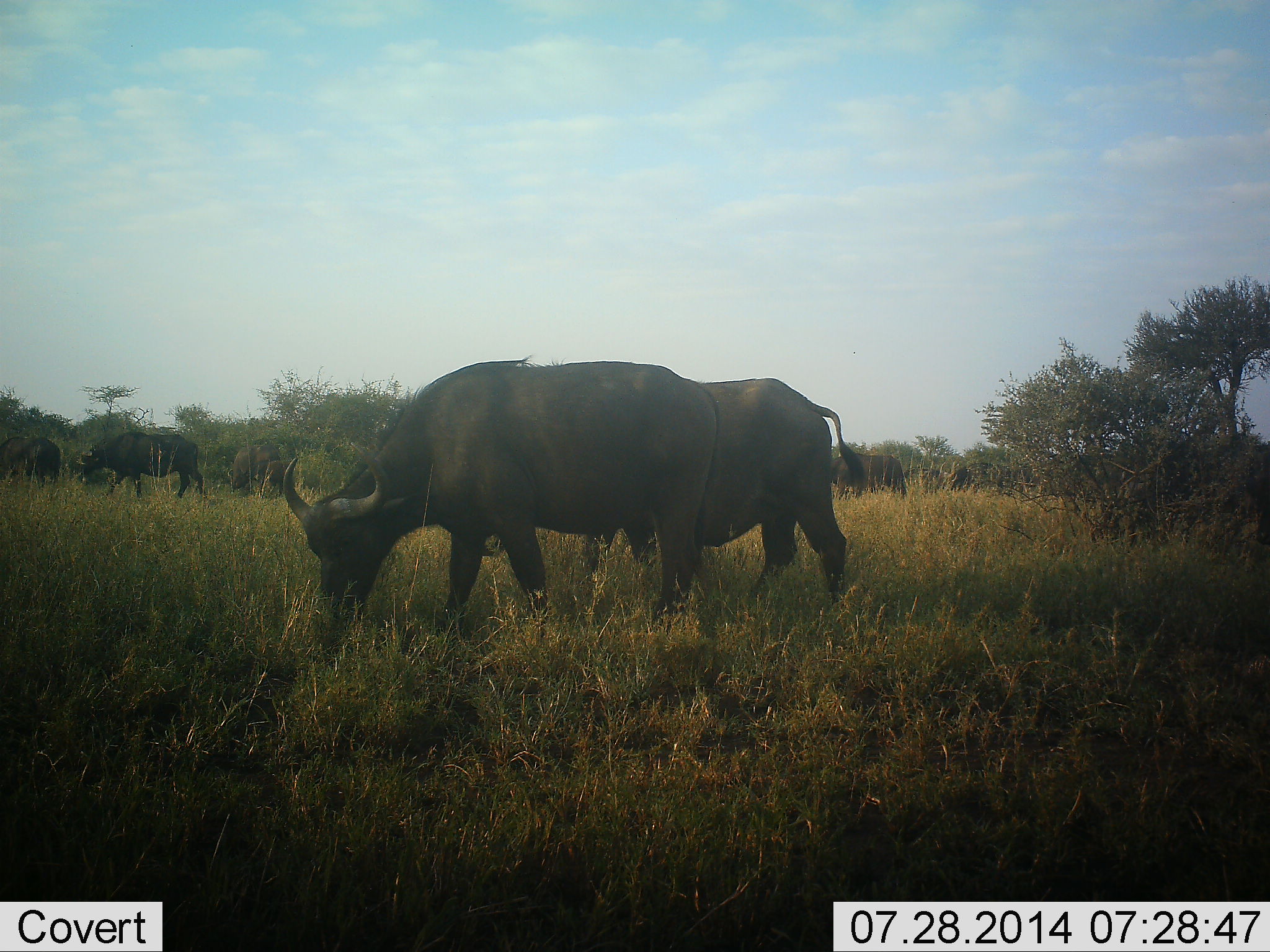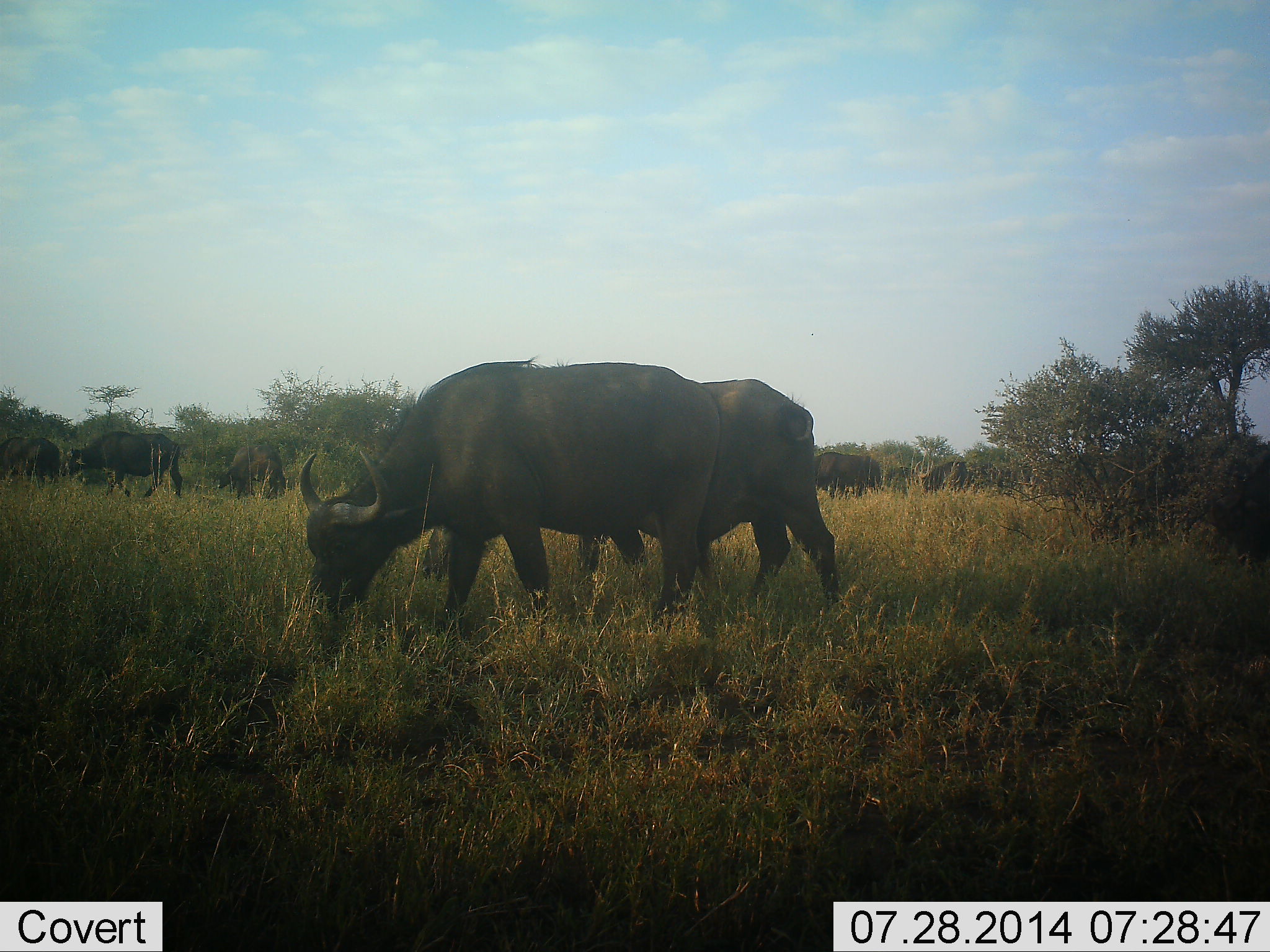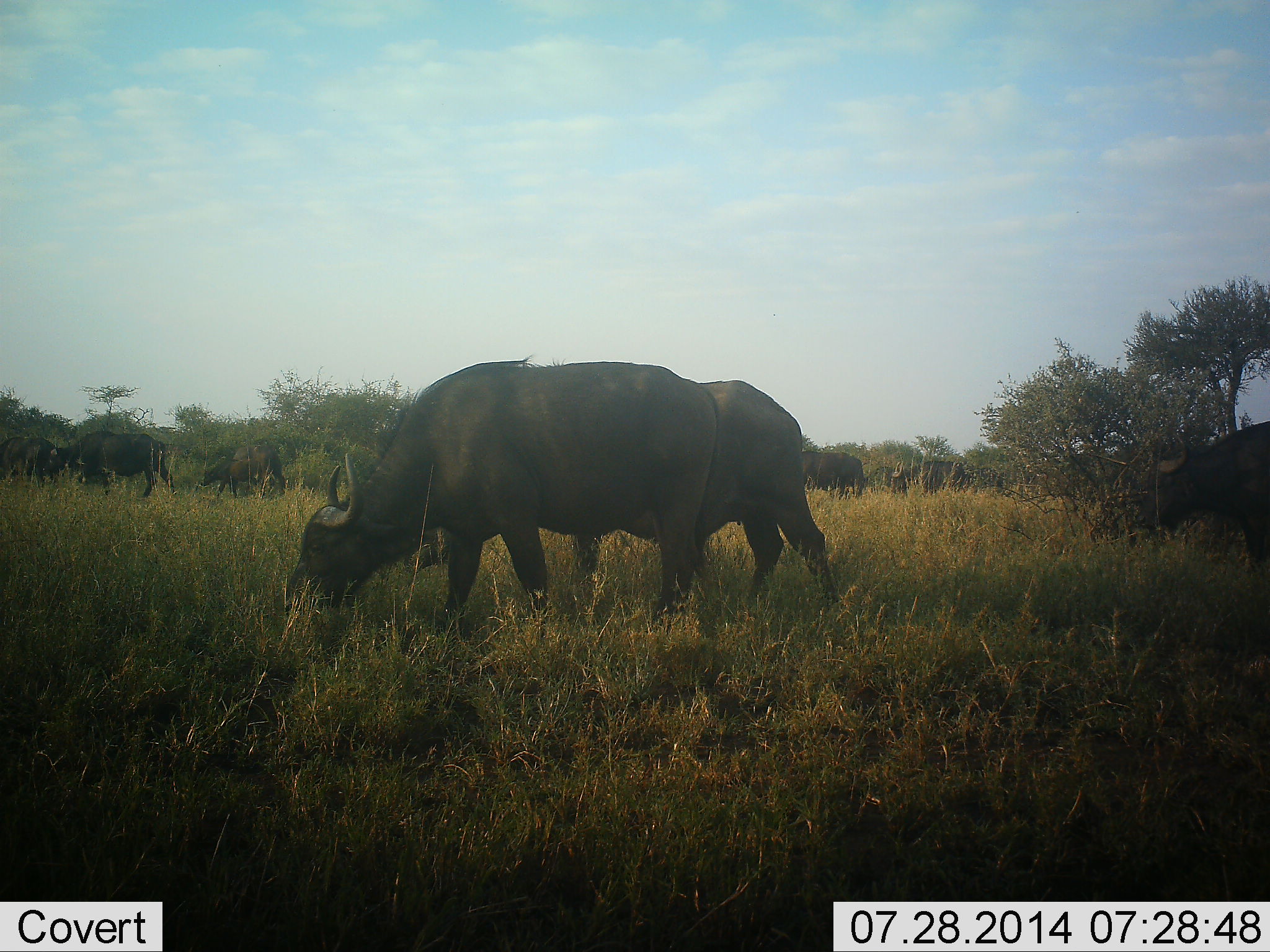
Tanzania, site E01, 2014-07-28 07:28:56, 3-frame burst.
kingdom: Animalia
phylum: Chordata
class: Mammalia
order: Artiodactyla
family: Bovidae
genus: Syncerus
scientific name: Syncerus caffer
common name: cape buffalo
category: buffalo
Buffalo (cape buffalo) (Syncerus caffer), count 11-50. Behavior (volunteer vote fractions): standing 10%, resting 0%, moving 40%, interacting 0%. Young present (vote fraction): 0%. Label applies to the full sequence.